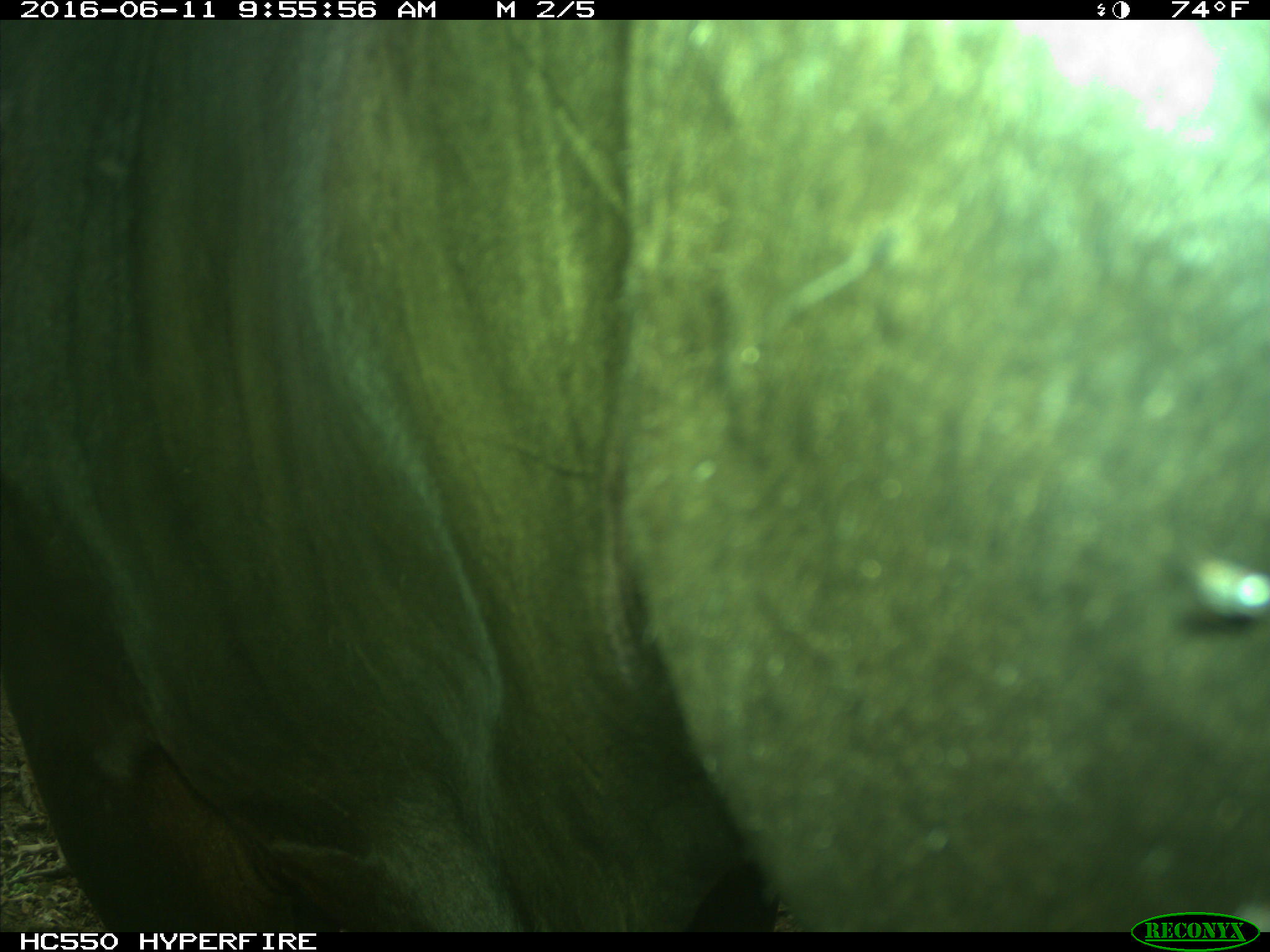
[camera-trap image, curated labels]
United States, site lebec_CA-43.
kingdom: Animalia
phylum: Chordata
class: Mammalia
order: Artiodactyla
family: Bovidae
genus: Bos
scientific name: Bos taurus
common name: domestic cow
Bos taurus (domestic cow).